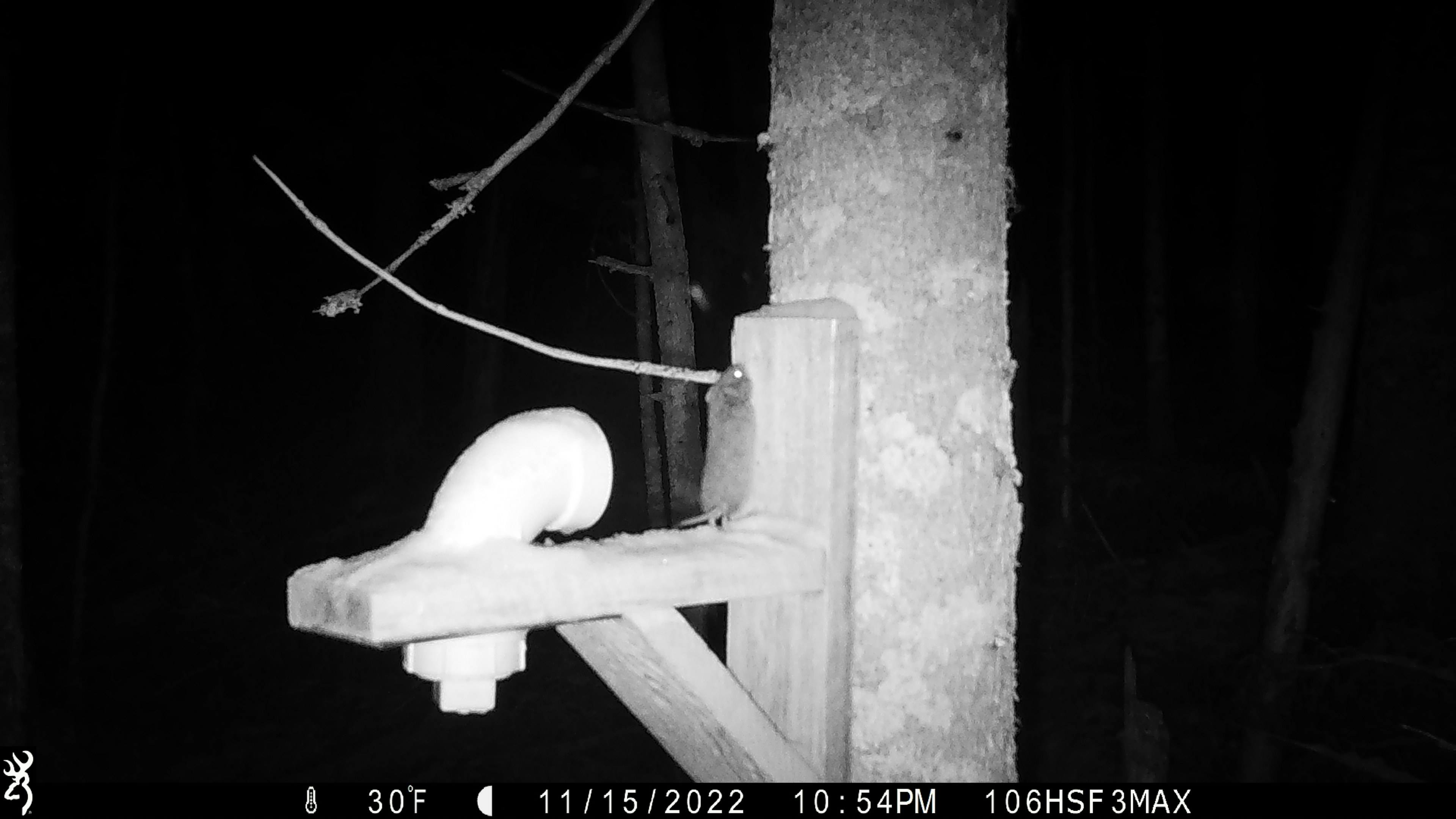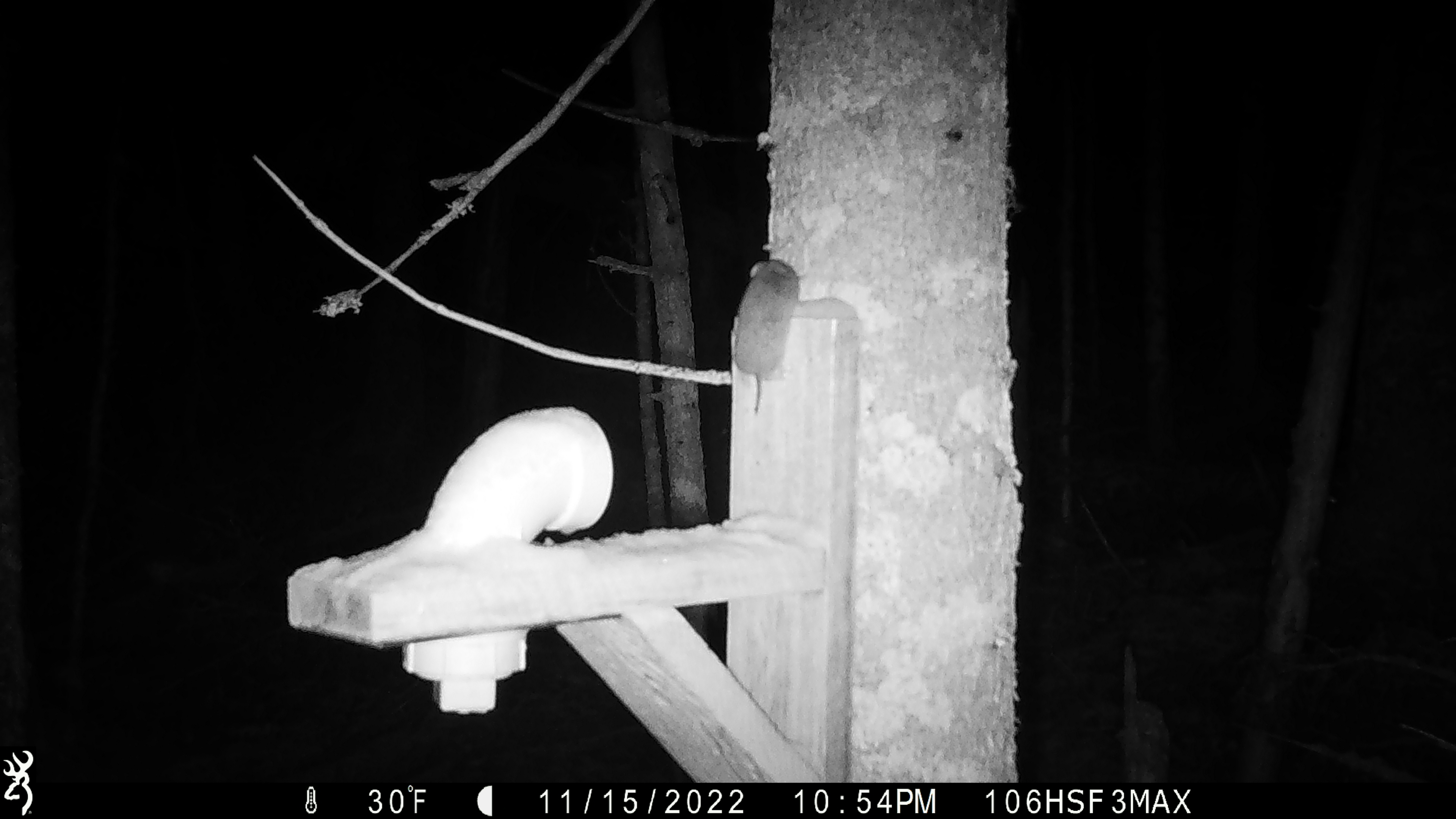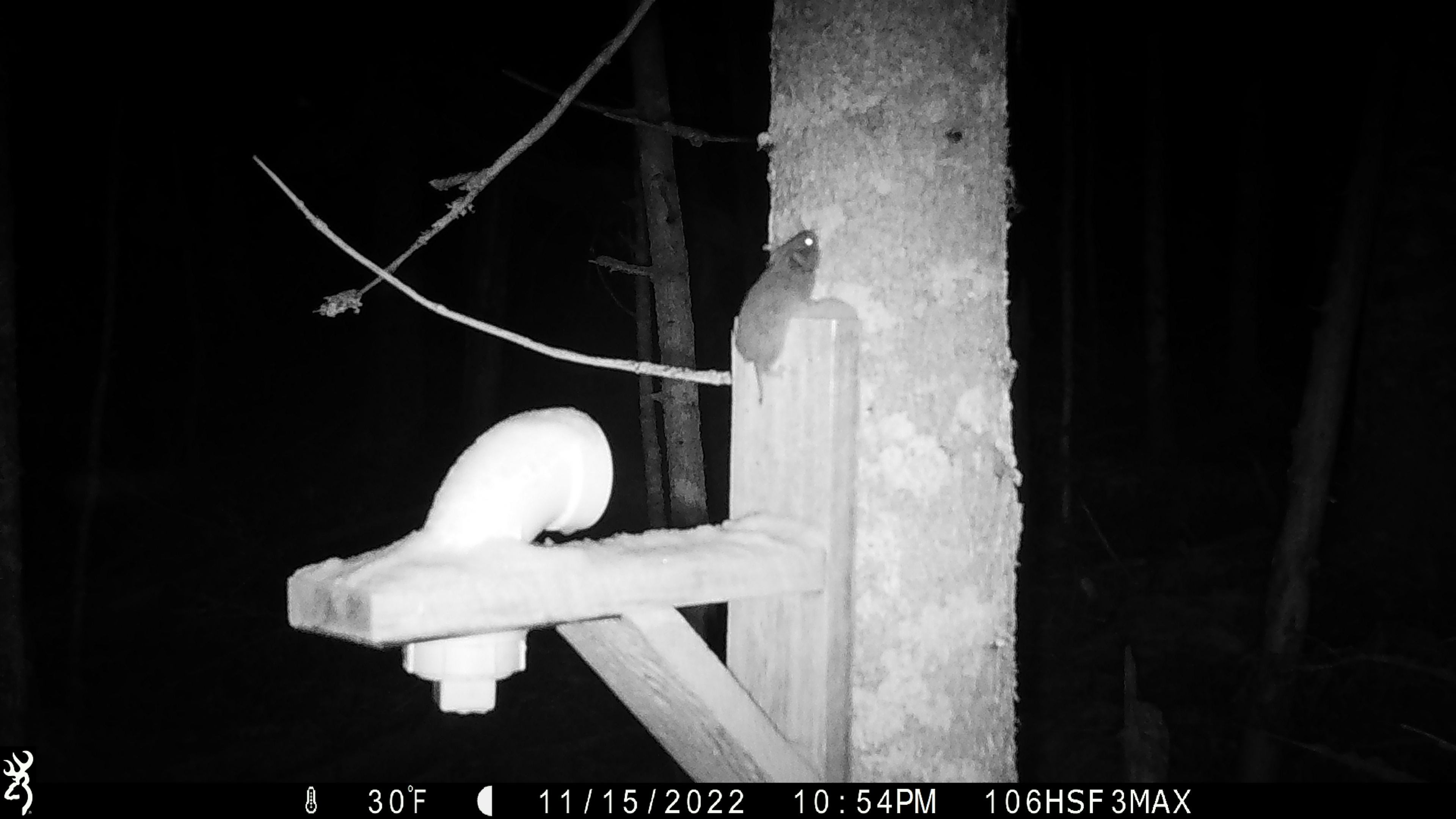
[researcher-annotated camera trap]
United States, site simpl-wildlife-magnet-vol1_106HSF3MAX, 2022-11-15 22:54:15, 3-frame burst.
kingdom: Animalia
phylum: Chordata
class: Mammalia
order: Rodentia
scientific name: Rodentia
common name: mouse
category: mouse sp.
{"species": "mouse sp. (mouse) (Rodentia)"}